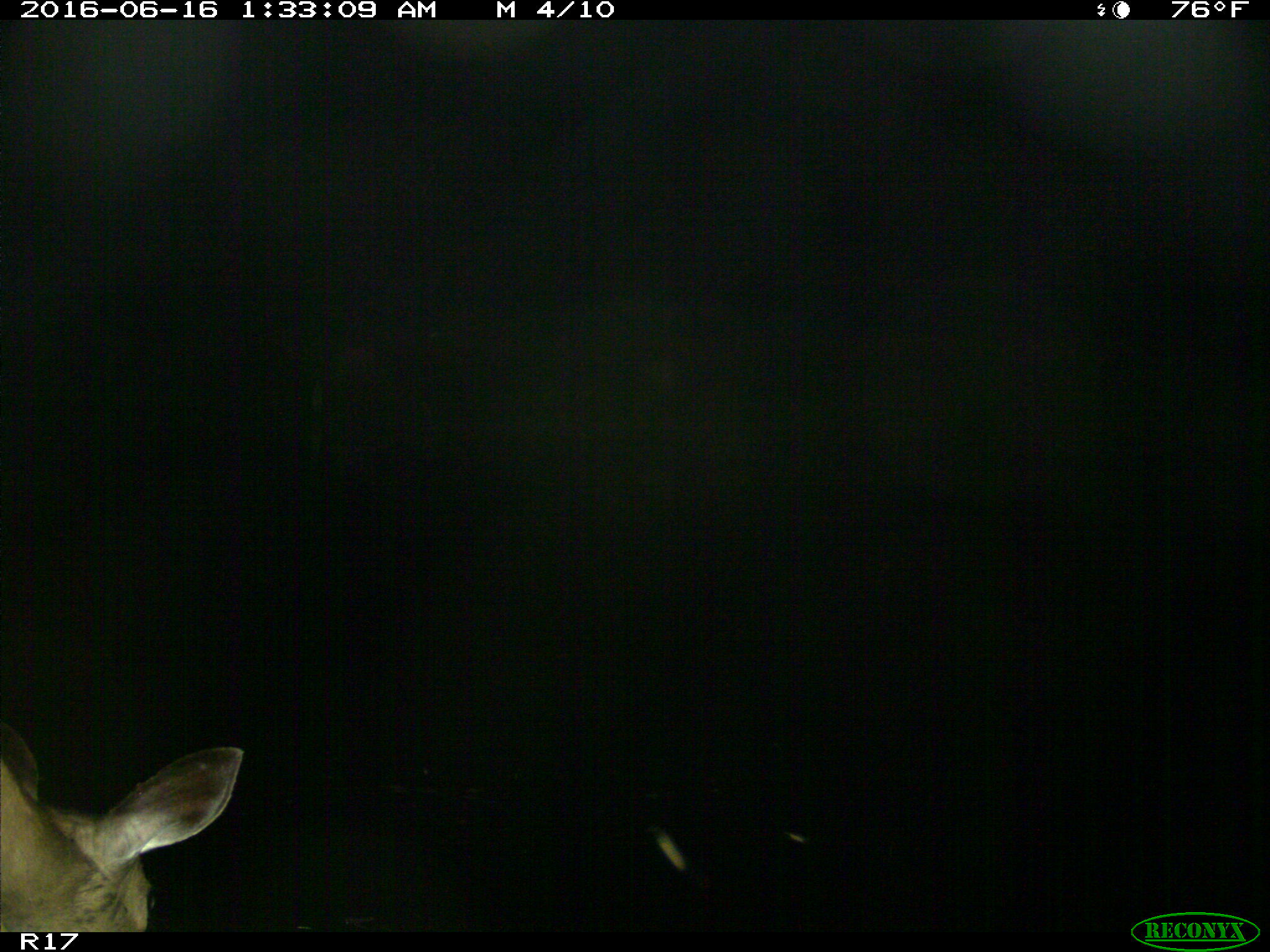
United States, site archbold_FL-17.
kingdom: Animalia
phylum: Chordata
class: Mammalia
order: Artiodactyla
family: Cervidae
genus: Odocoileus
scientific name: Odocoileus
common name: deer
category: unidentified deer